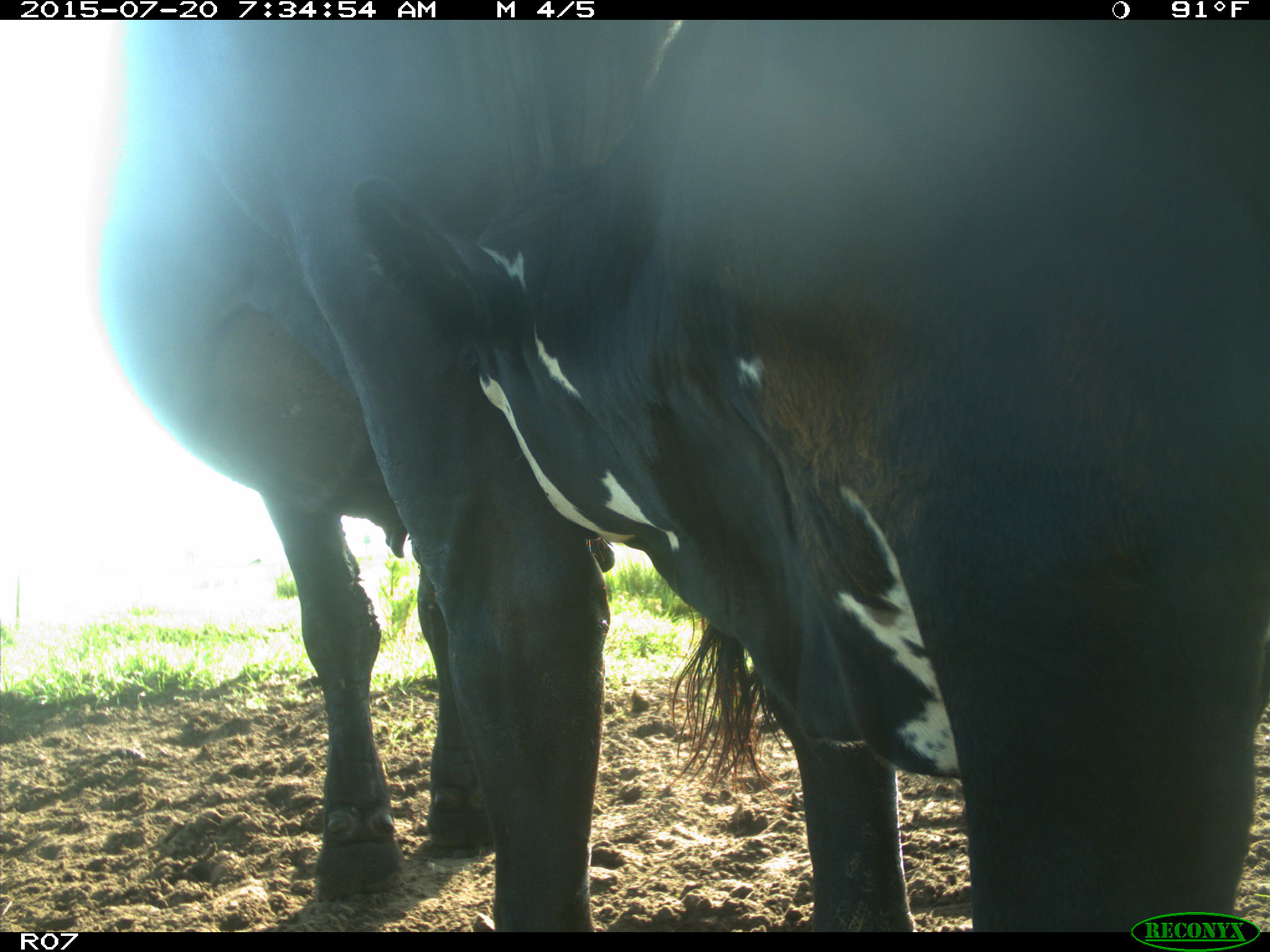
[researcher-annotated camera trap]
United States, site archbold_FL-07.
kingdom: Animalia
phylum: Chordata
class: Mammalia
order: Artiodactyla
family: Bovidae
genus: Bos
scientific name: Bos taurus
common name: domestic cow